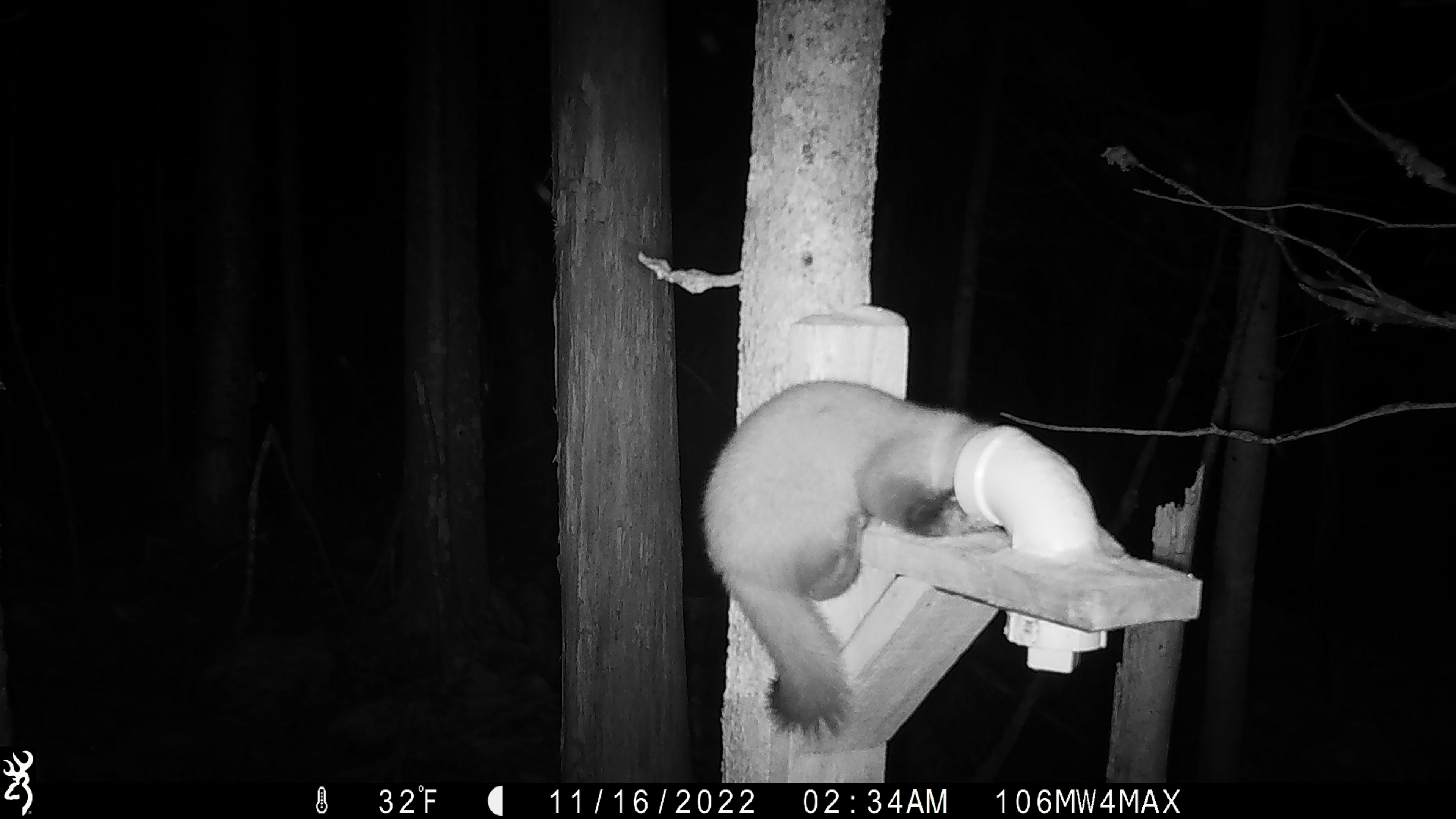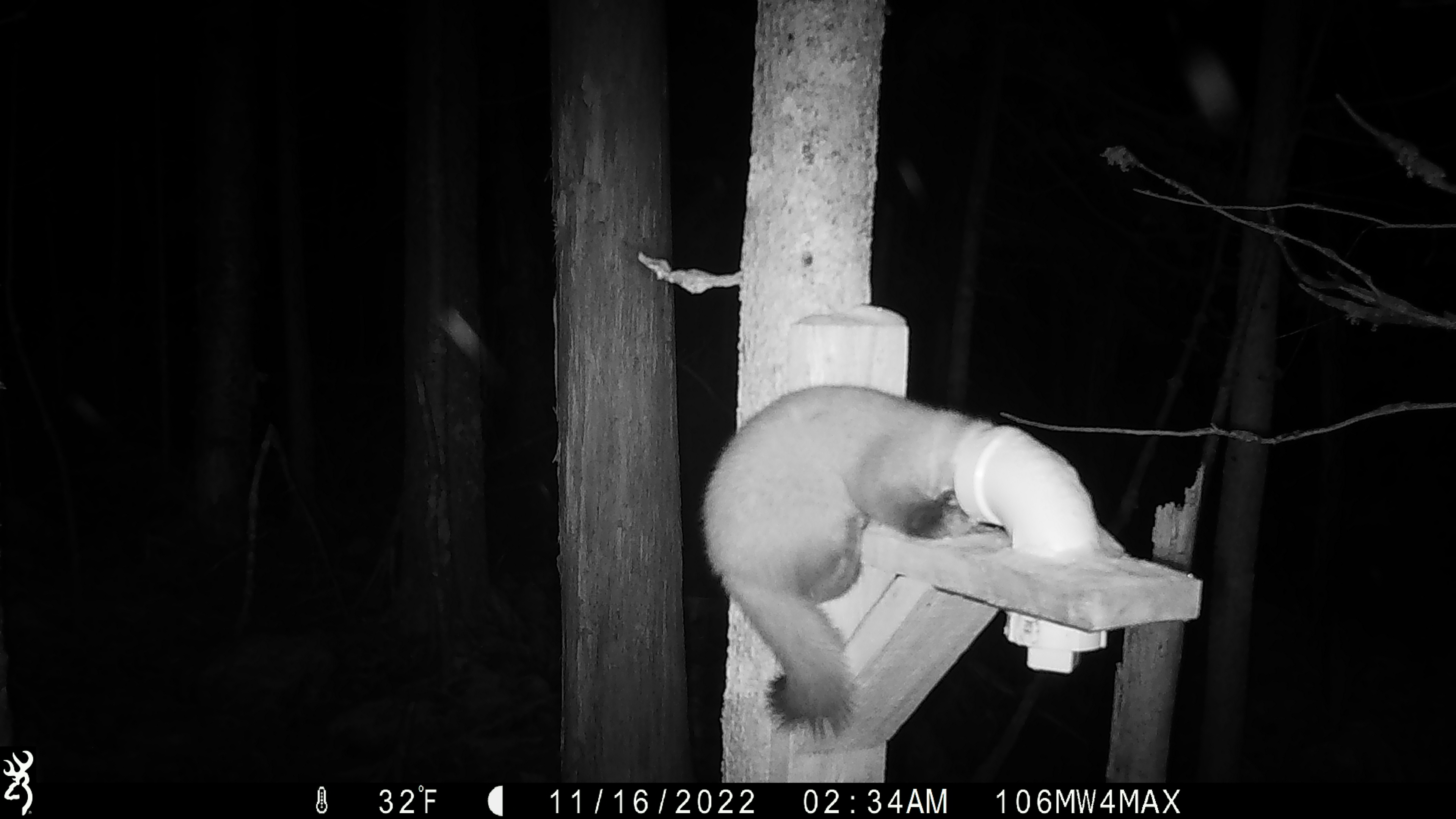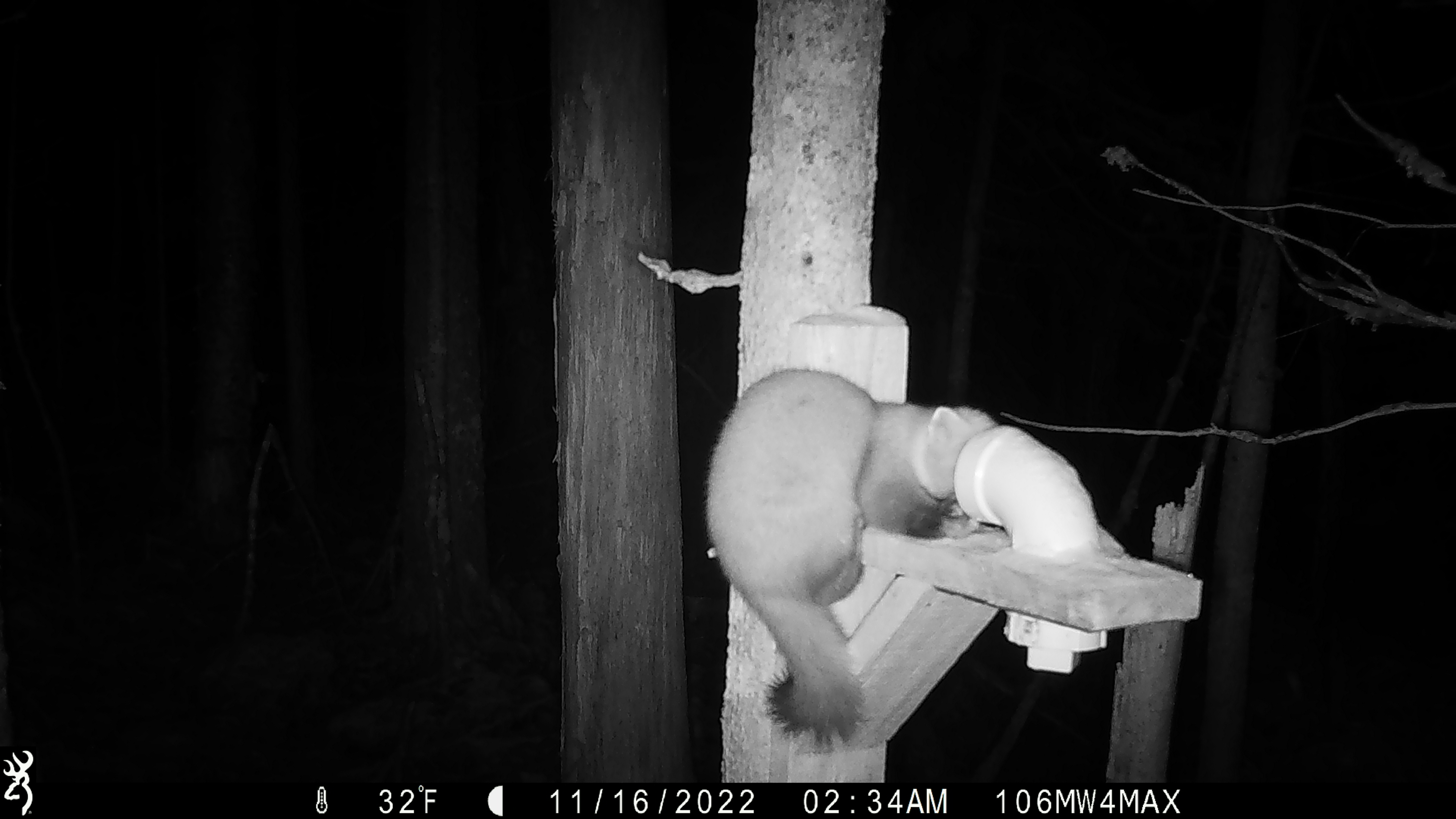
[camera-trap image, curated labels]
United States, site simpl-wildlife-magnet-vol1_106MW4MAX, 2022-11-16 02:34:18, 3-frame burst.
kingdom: Animalia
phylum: Chordata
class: Mammalia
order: Carnivora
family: Mustelidae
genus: Martes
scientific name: Martes americana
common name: american marten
American marten (Martes americana).